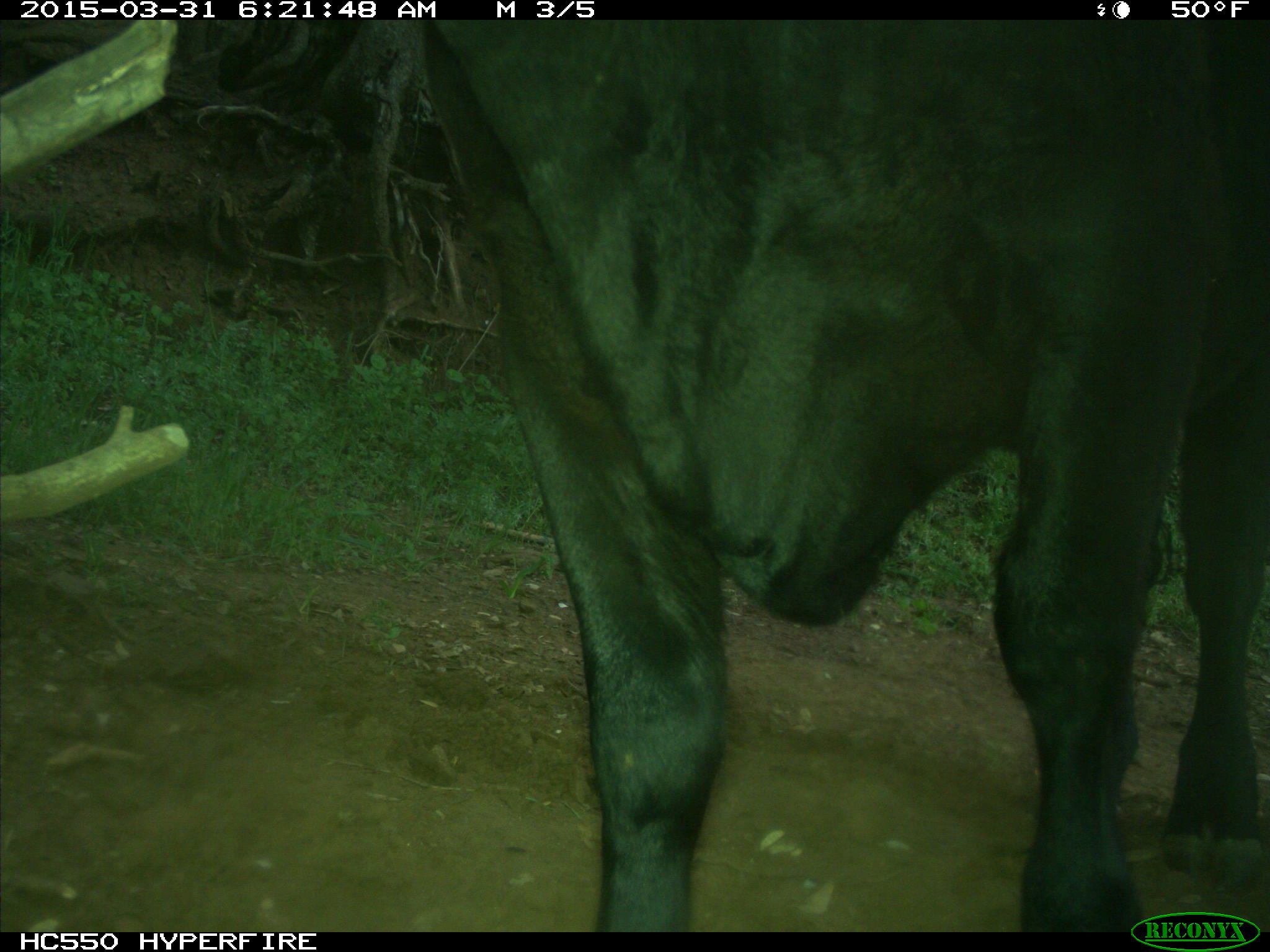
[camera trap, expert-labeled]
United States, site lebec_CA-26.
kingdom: Animalia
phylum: Chordata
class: Mammalia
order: Artiodactyla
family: Bovidae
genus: Bos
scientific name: Bos taurus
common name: domestic cow